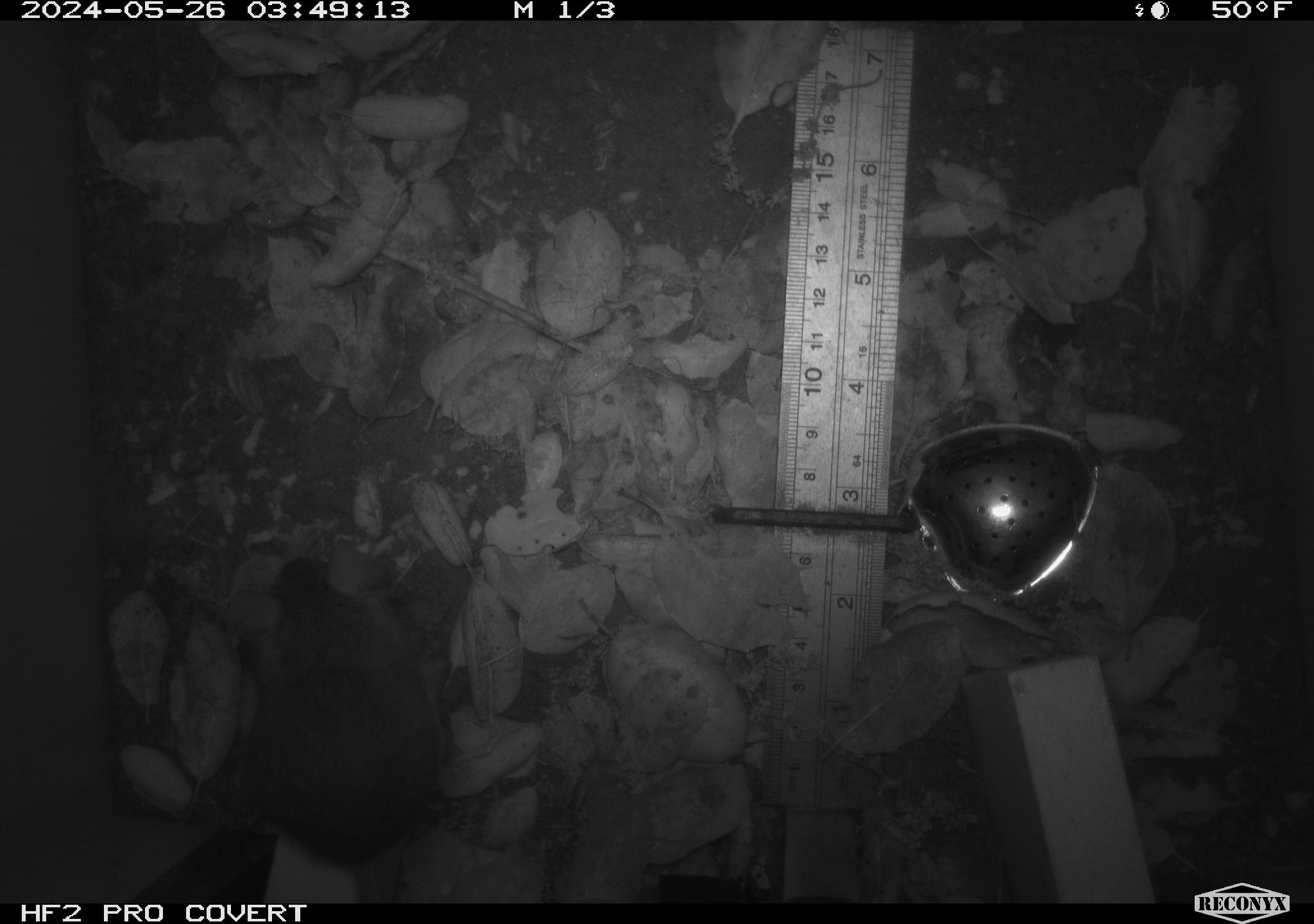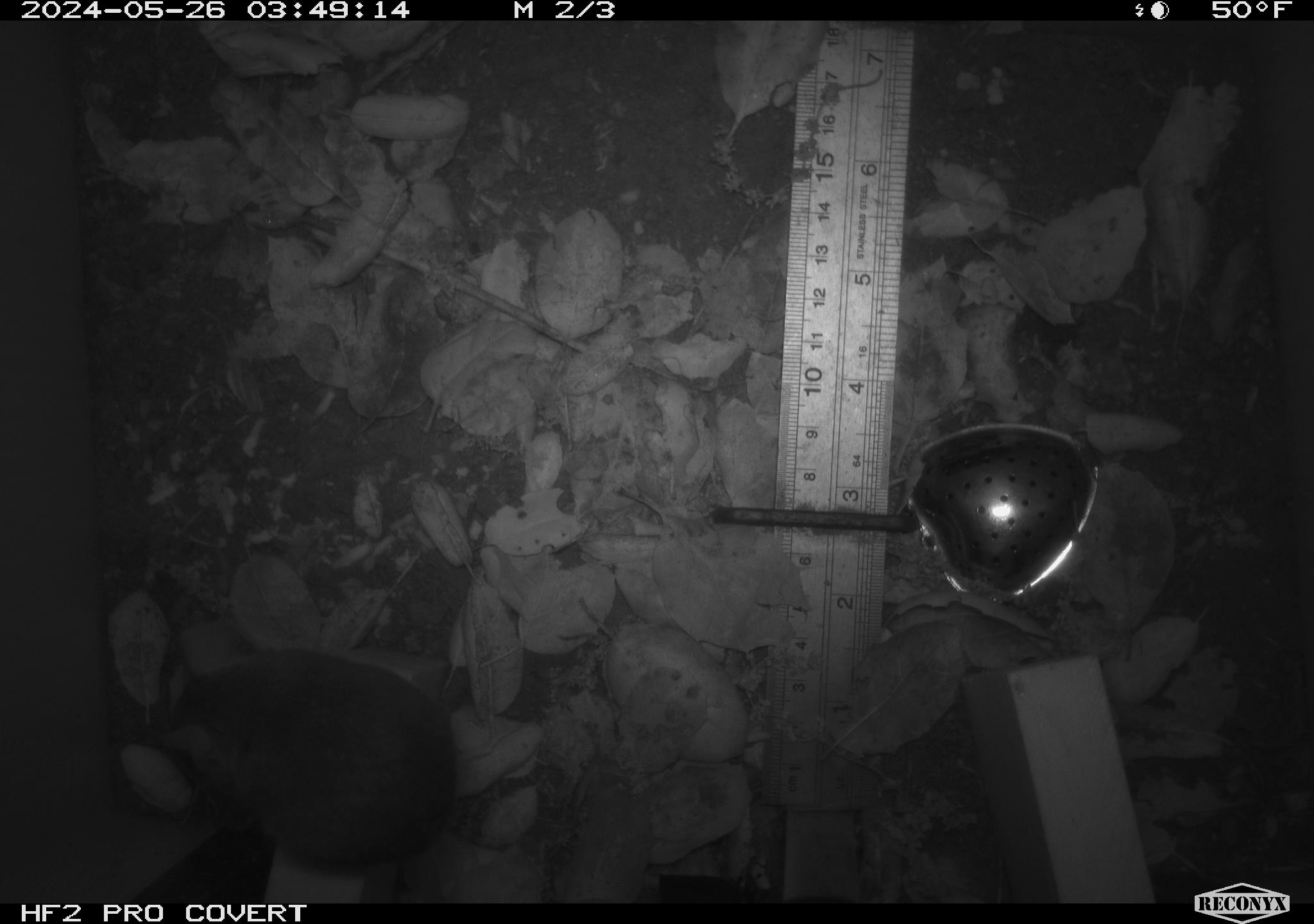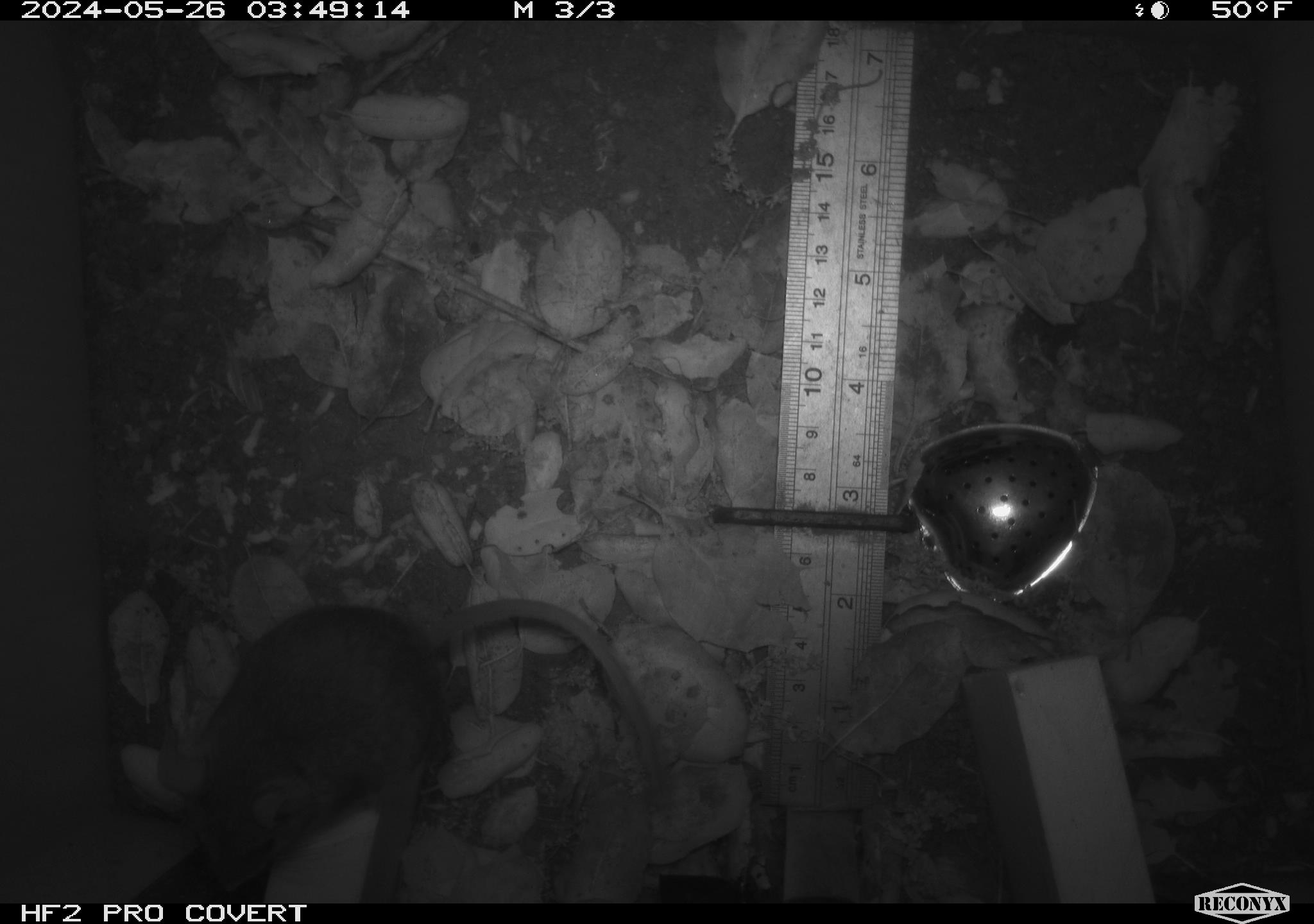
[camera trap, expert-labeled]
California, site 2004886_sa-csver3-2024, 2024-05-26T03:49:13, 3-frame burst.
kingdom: Animalia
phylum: Chordata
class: Mammalia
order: Rodentia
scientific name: Rodentia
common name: rodent